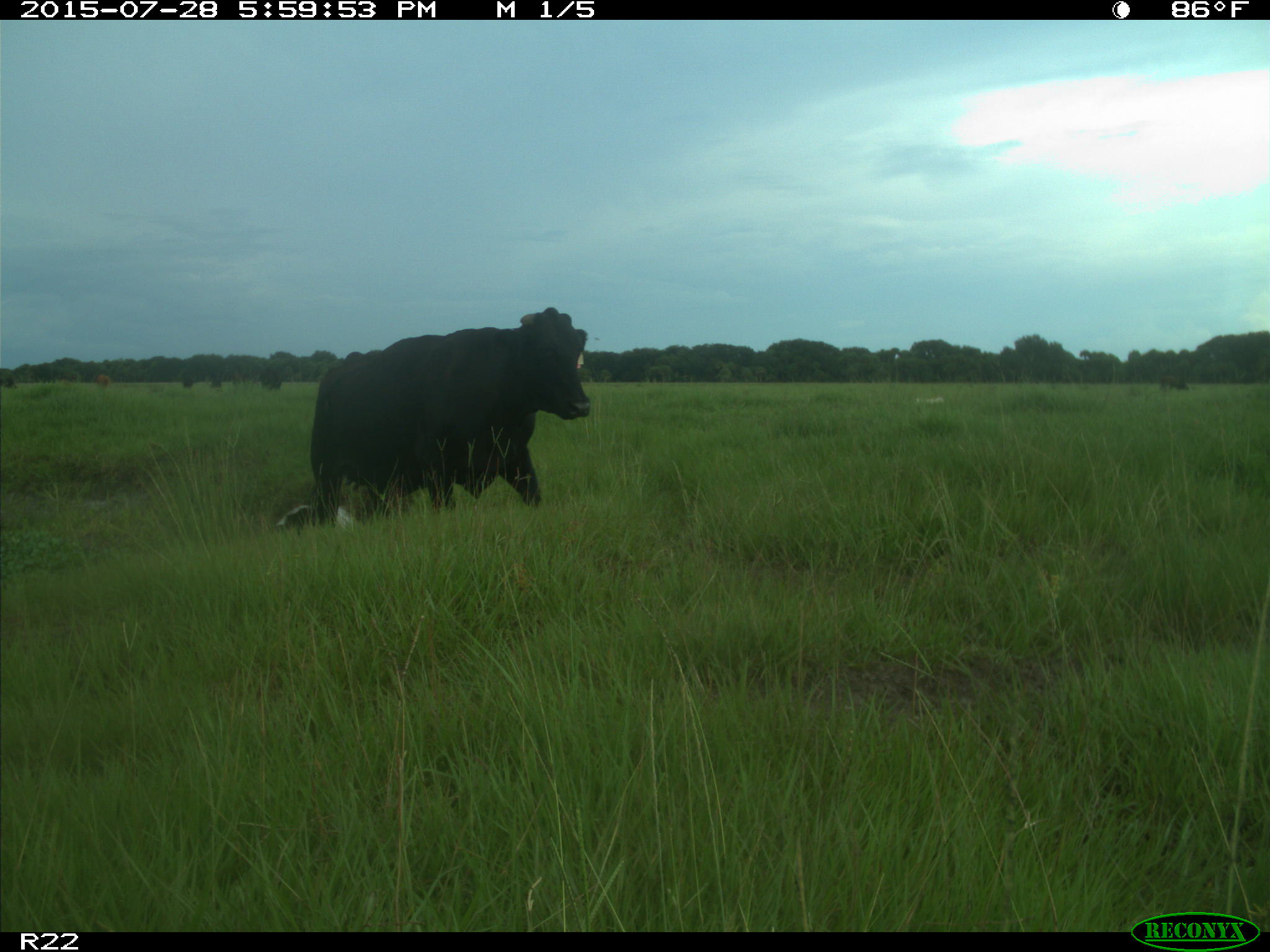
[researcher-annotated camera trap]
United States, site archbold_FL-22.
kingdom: Animalia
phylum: Chordata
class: Mammalia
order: Artiodactyla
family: Bovidae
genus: Bos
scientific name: Bos taurus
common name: domestic cow